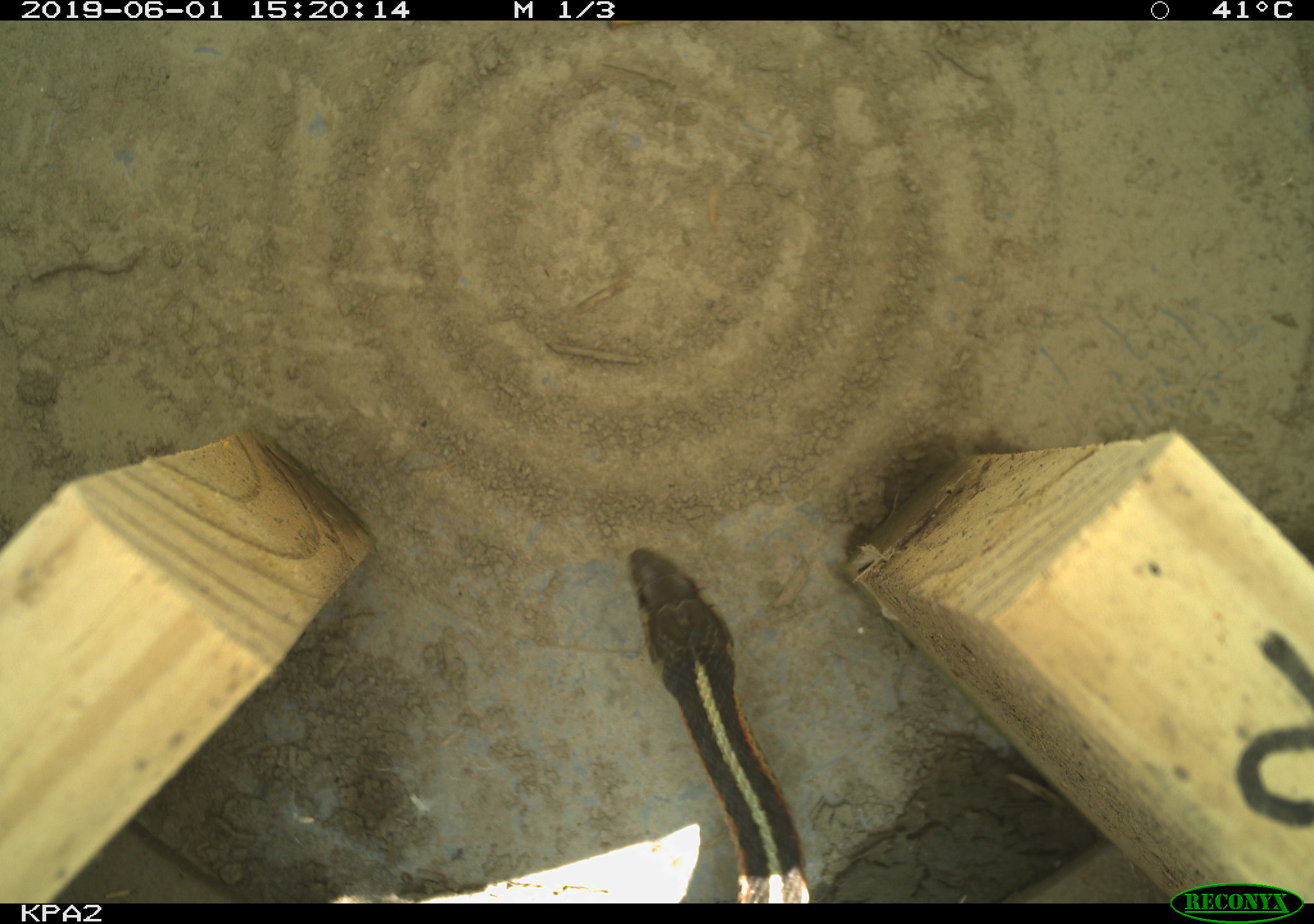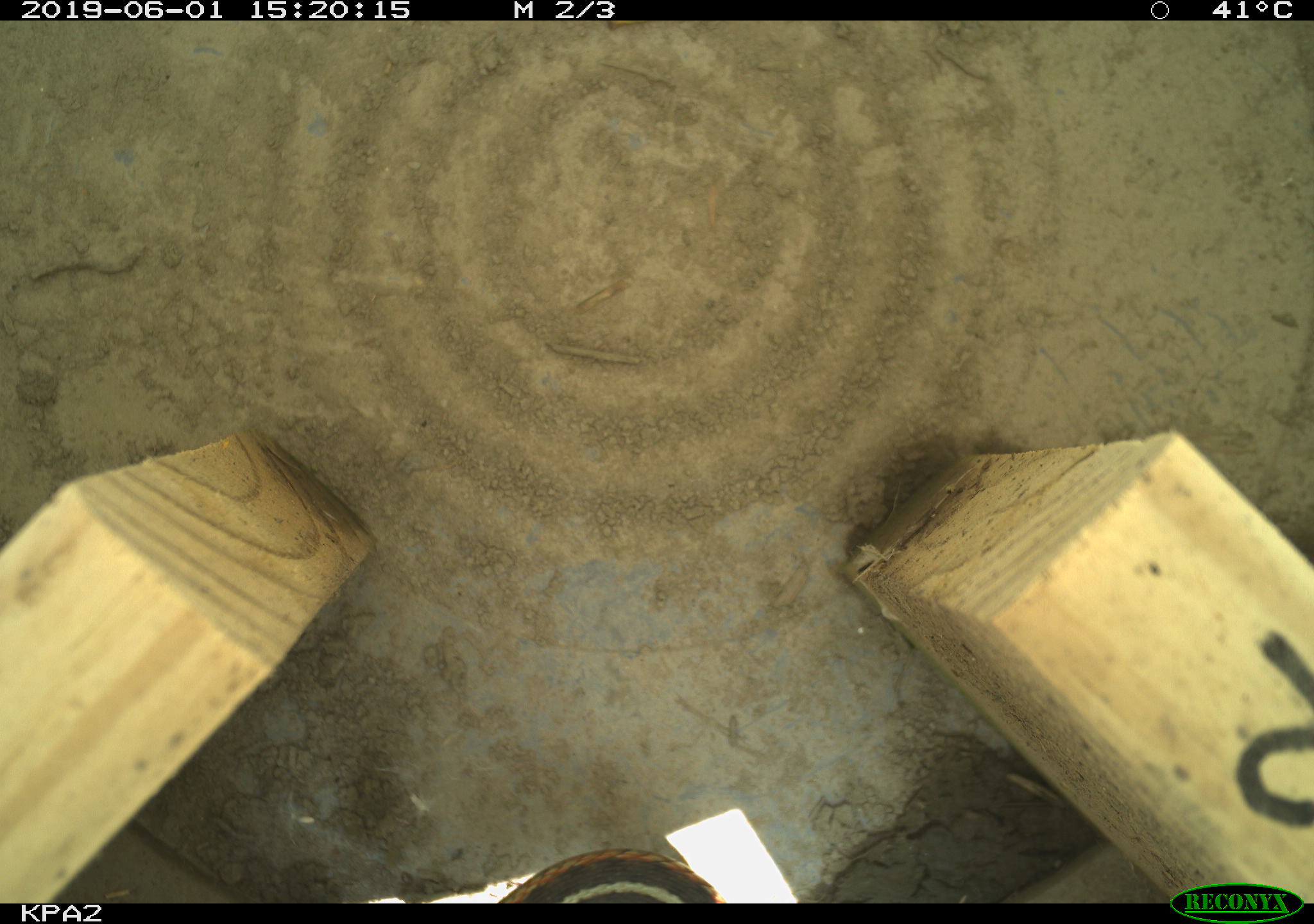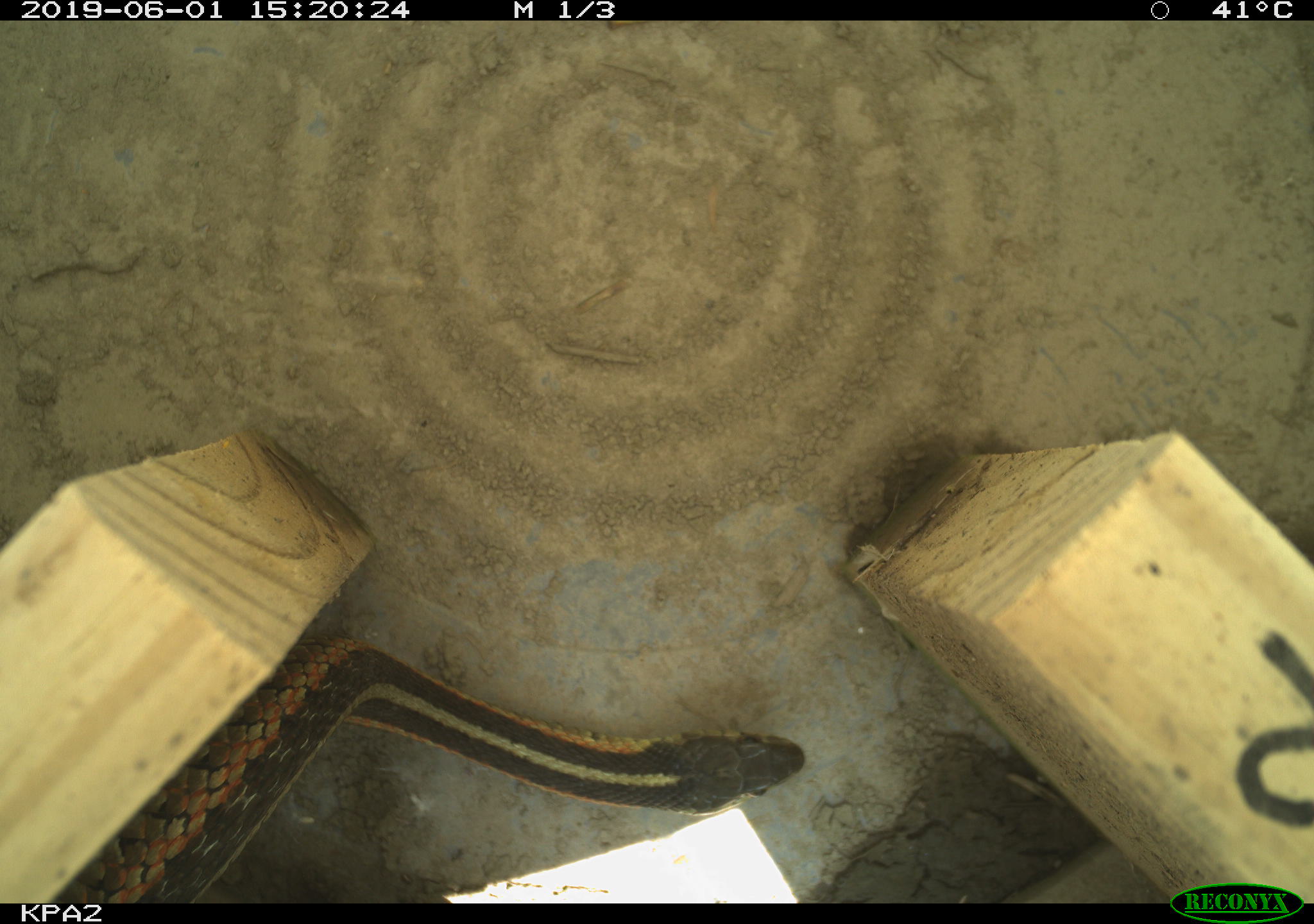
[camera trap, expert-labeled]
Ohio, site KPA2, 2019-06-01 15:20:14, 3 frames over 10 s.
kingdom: Animalia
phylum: Chordata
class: Reptilia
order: Squamata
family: Colubridae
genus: Thamnophis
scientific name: Thamnophis sirtalis sirtalis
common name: eastern gartersnake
Eastern gartersnake (Thamnophis sirtalis sirtalis).